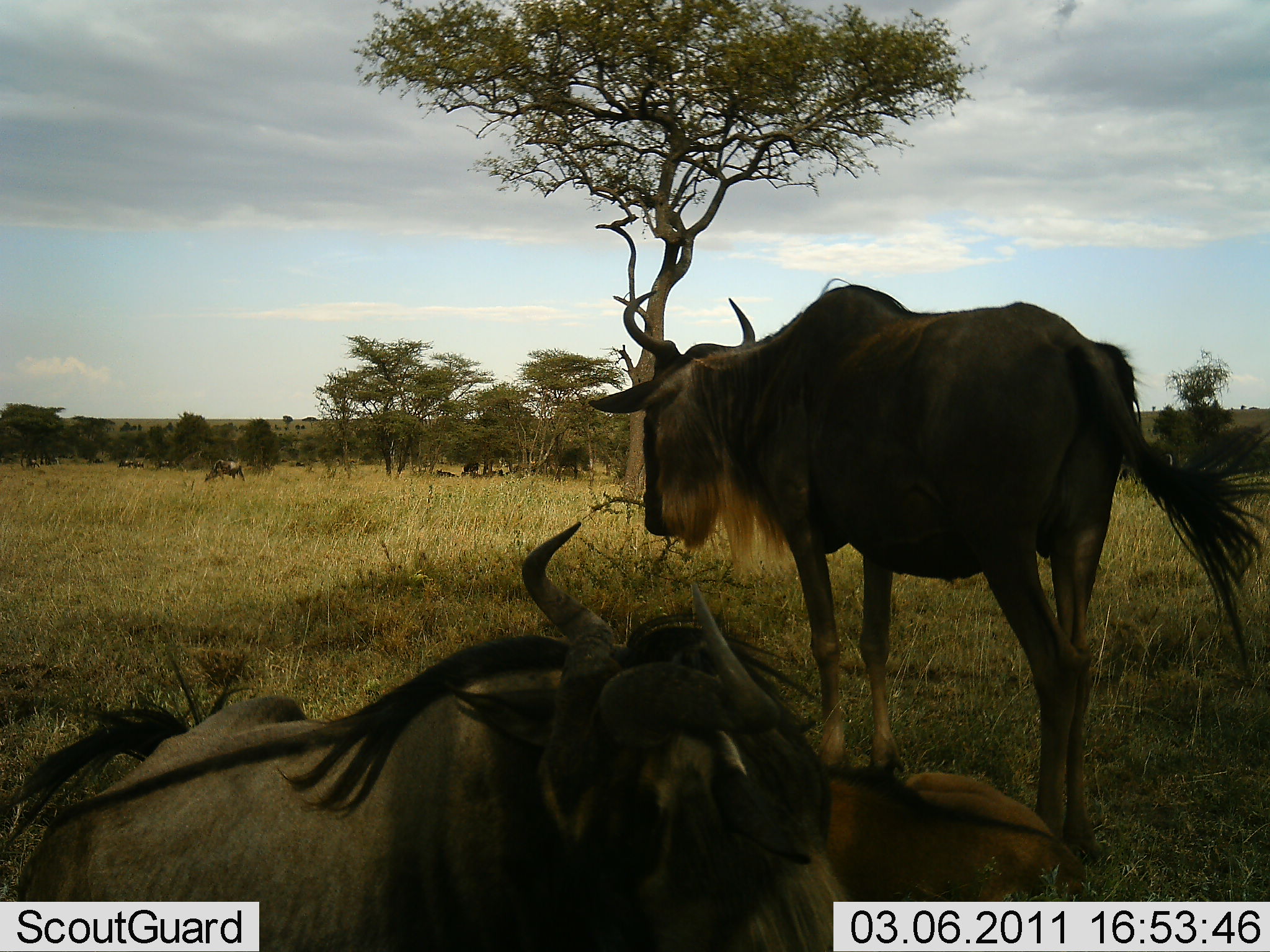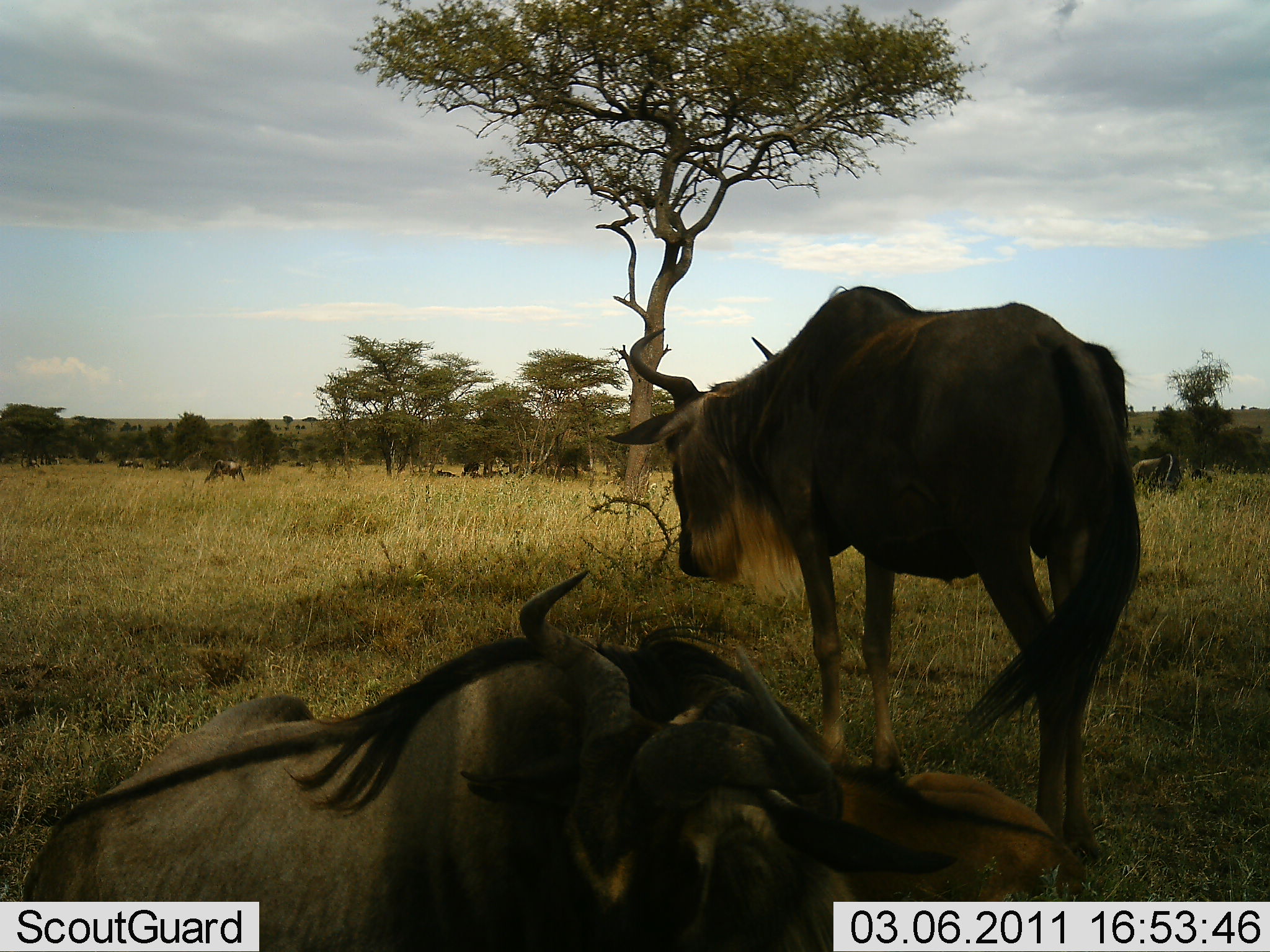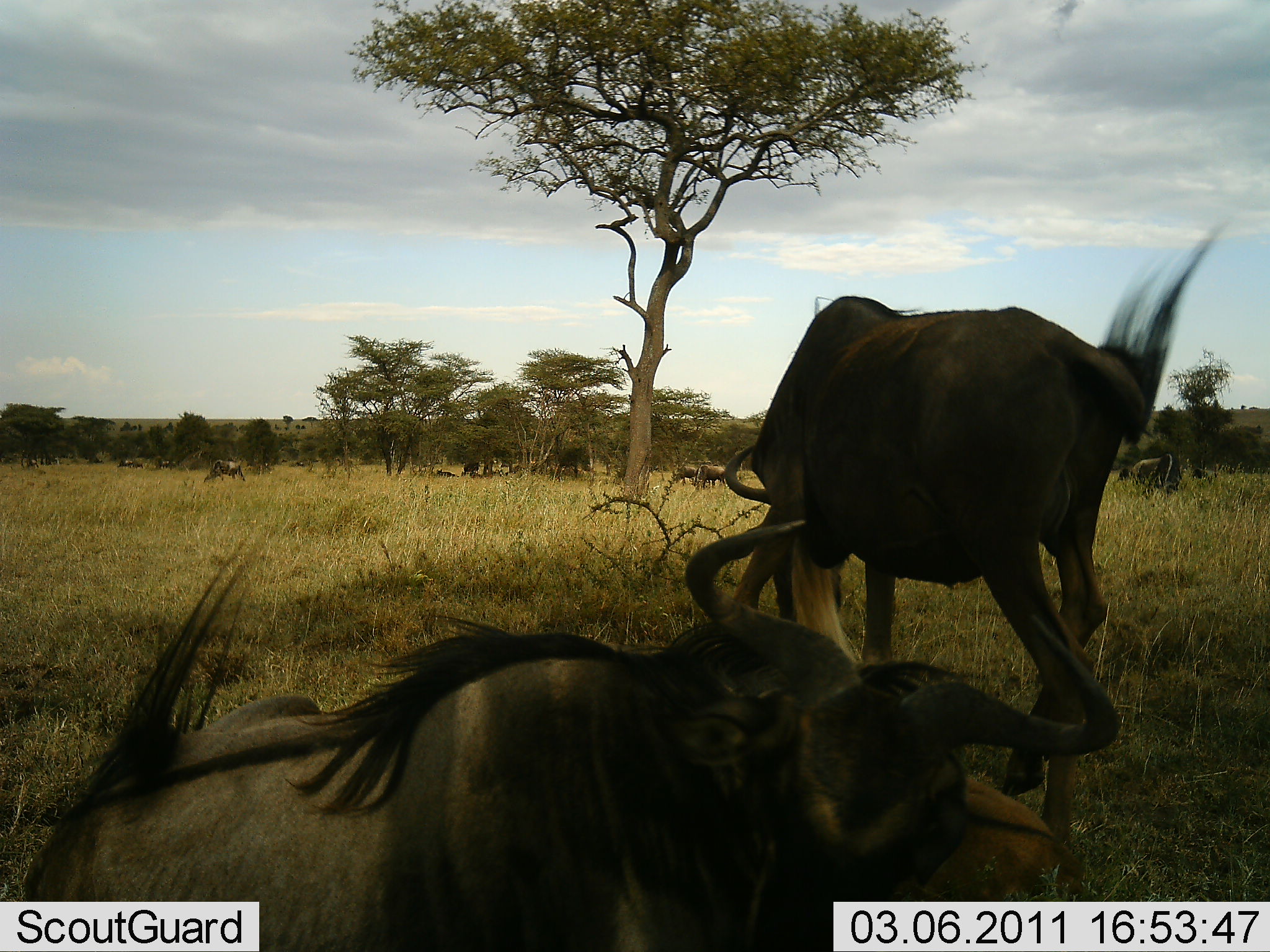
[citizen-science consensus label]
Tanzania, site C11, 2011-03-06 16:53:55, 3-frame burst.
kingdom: Animalia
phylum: Chordata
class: Mammalia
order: Artiodactyla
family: Bovidae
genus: Connochaetes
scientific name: Connochaetes taurinus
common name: blue wildebeest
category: wildebeest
Wildebeest (blue wildebeest) (Connochaetes taurinus), count 7. Behavior (volunteer vote fractions): standing 85%, resting 92%, moving 23%, interacting 0%. Young present (vote fraction): 31%. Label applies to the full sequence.